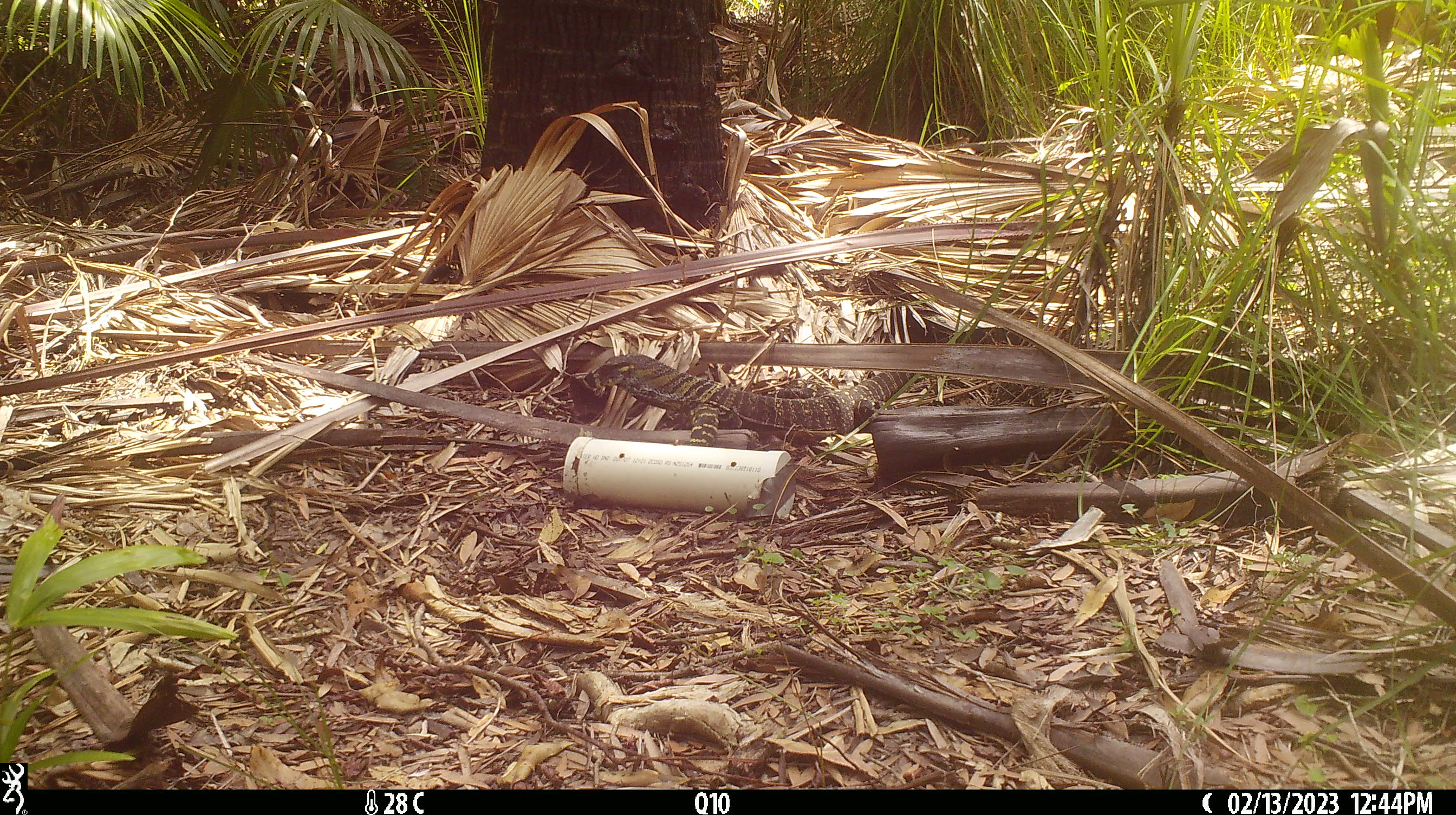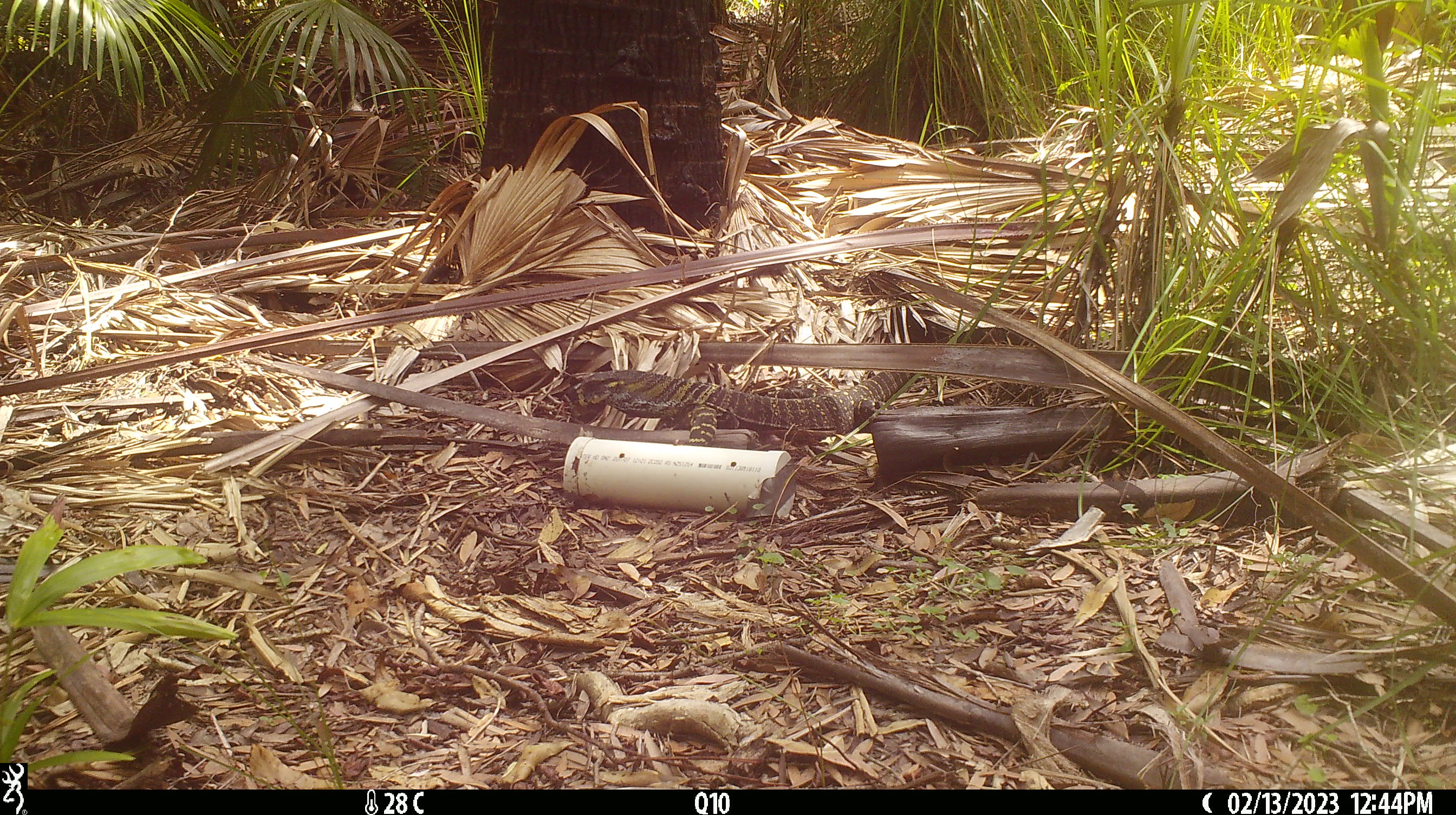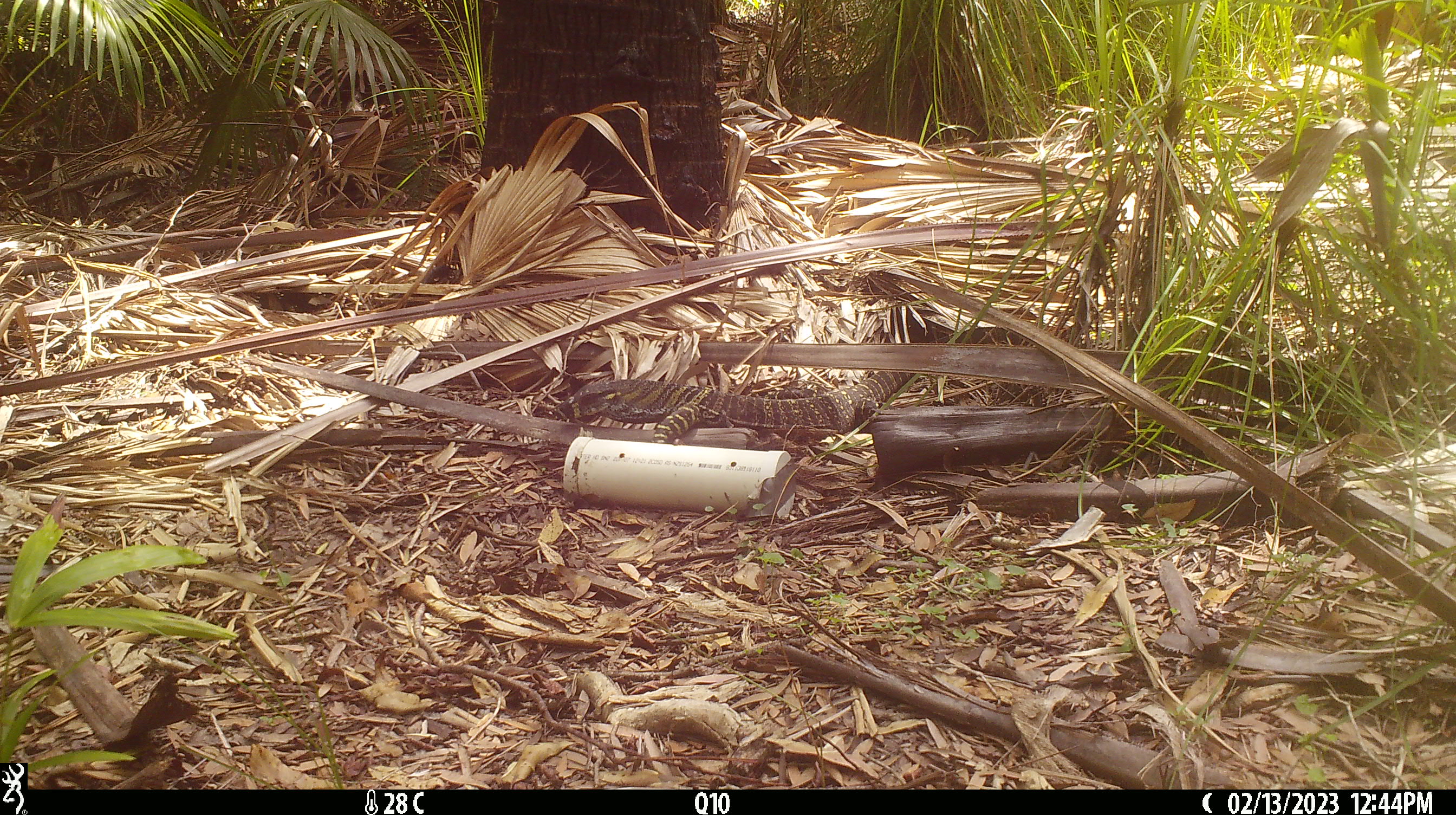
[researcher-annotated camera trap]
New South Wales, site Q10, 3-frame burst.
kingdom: Animalia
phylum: Chordata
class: Reptilia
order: Squamata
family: Varanidae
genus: Varanus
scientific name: Varanus varius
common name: lace monitor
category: goanna